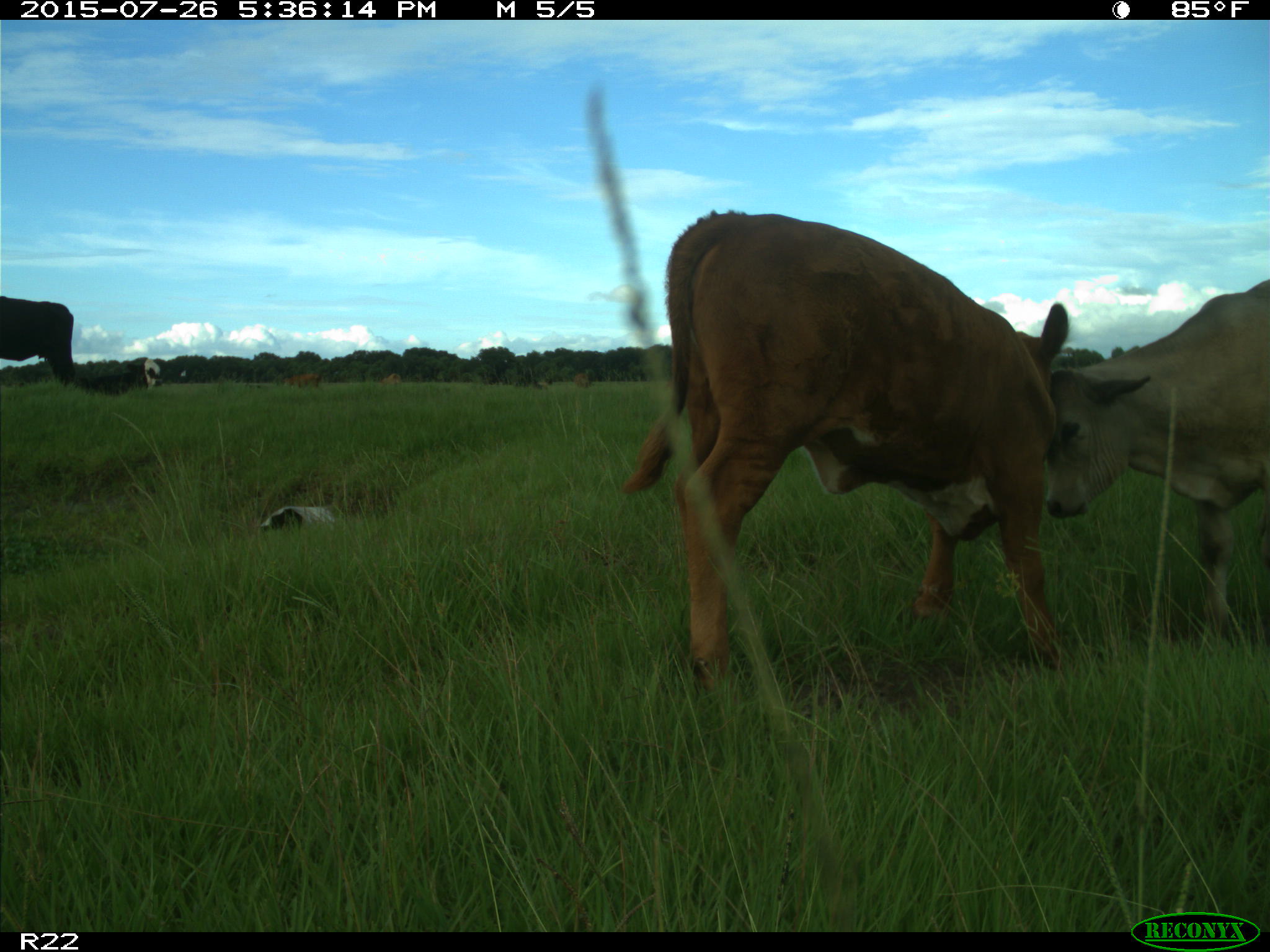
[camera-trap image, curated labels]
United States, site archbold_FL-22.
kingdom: Animalia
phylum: Chordata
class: Mammalia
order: Artiodactyla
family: Bovidae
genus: Bos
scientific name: Bos taurus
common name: domestic cow